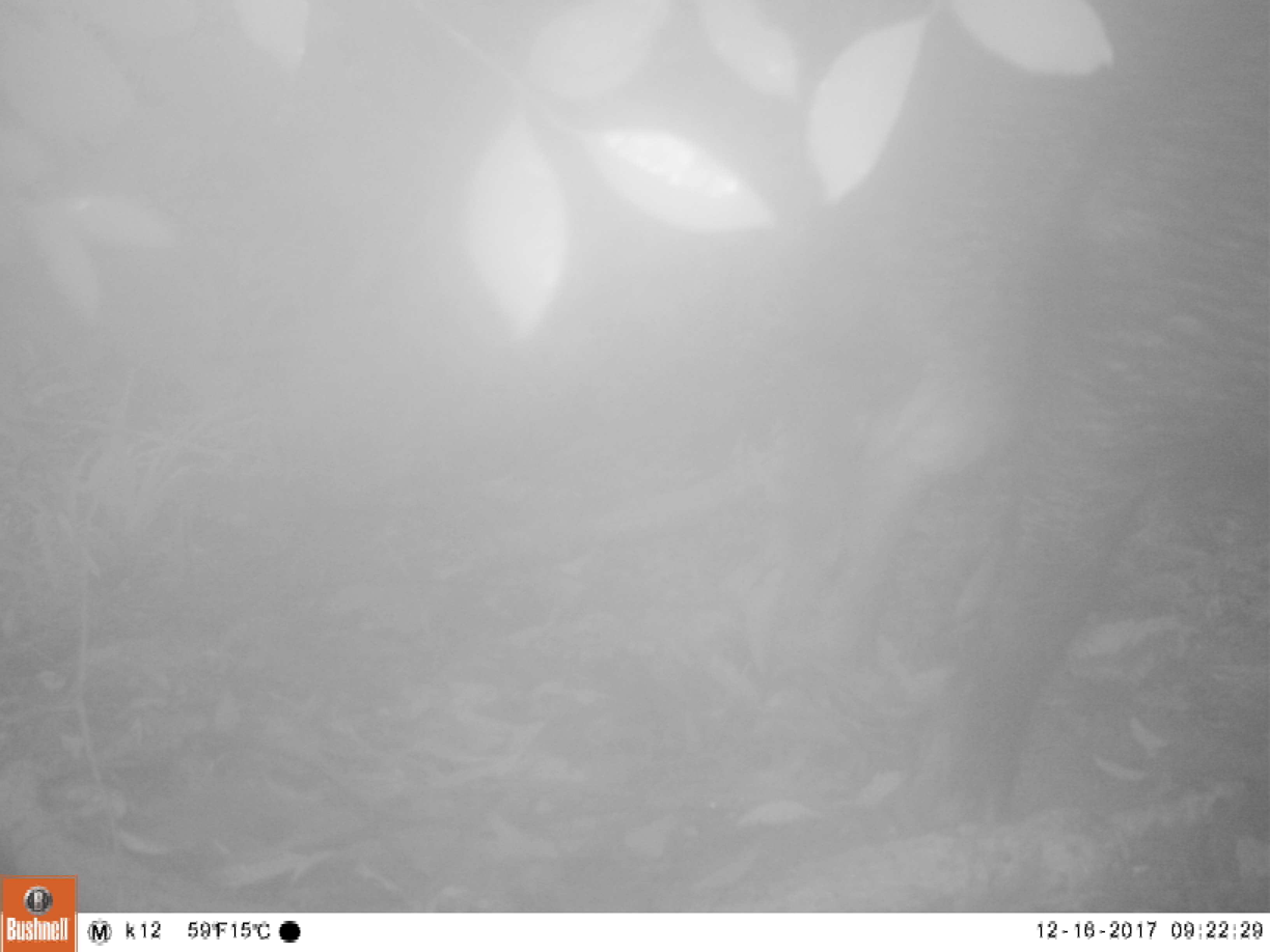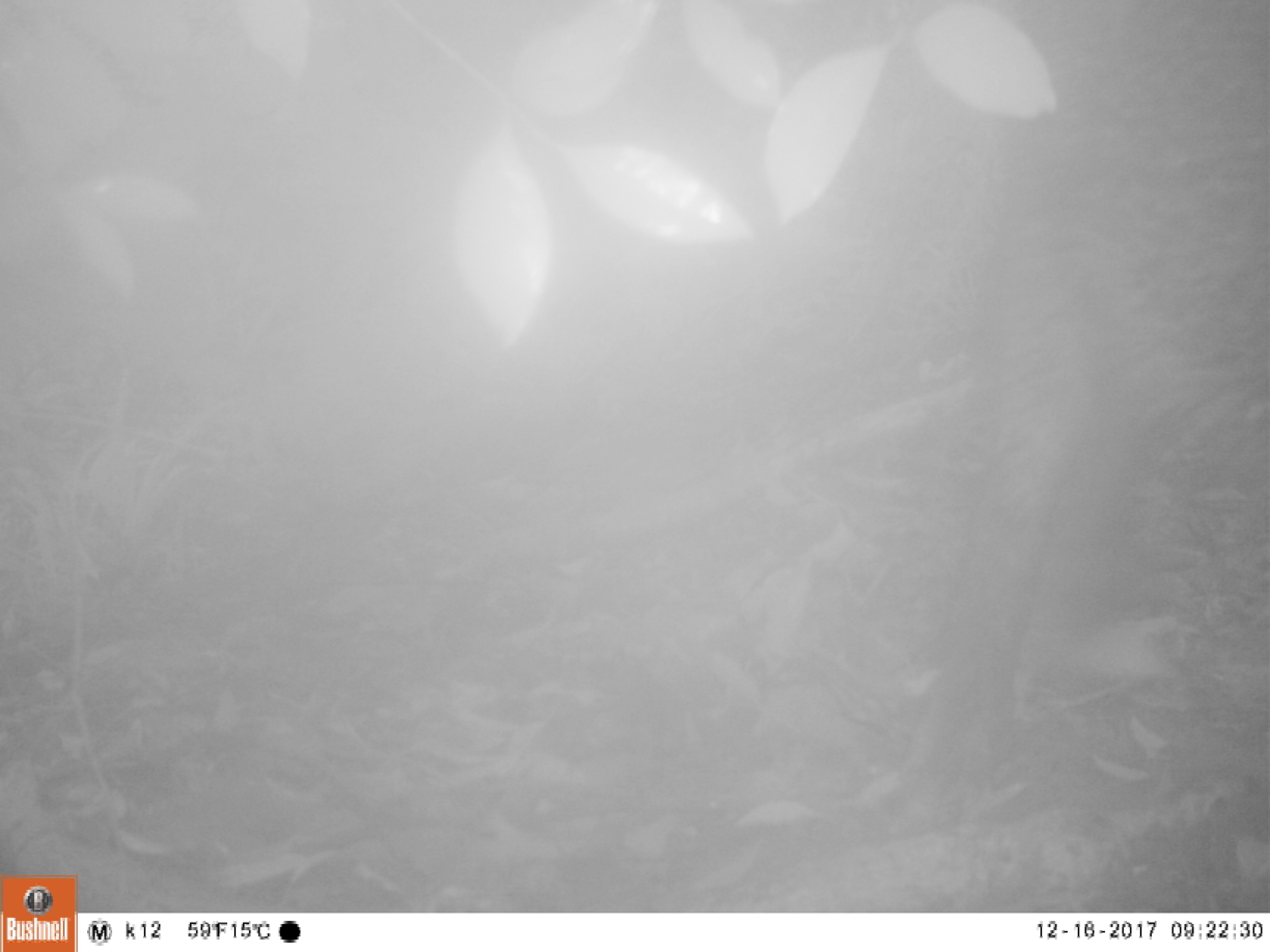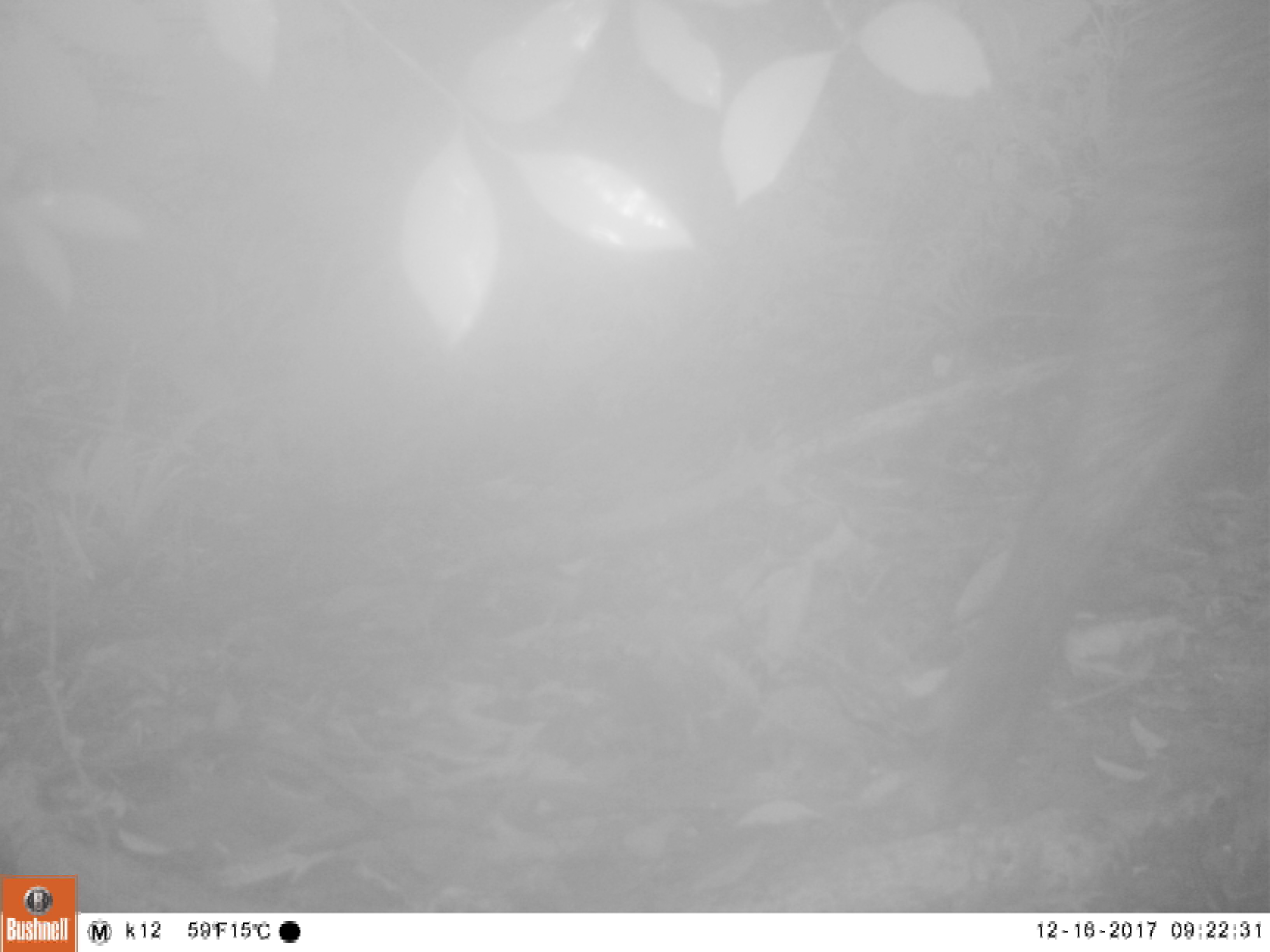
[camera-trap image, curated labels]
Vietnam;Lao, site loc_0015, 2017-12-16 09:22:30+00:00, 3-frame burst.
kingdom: Animalia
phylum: Chordata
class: Mammalia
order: Artiodactyla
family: Suidae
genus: Sus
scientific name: Sus scrofa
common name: eurasian wild pig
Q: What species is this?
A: Eurasian wild pig (Sus scrofa).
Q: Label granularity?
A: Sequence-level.